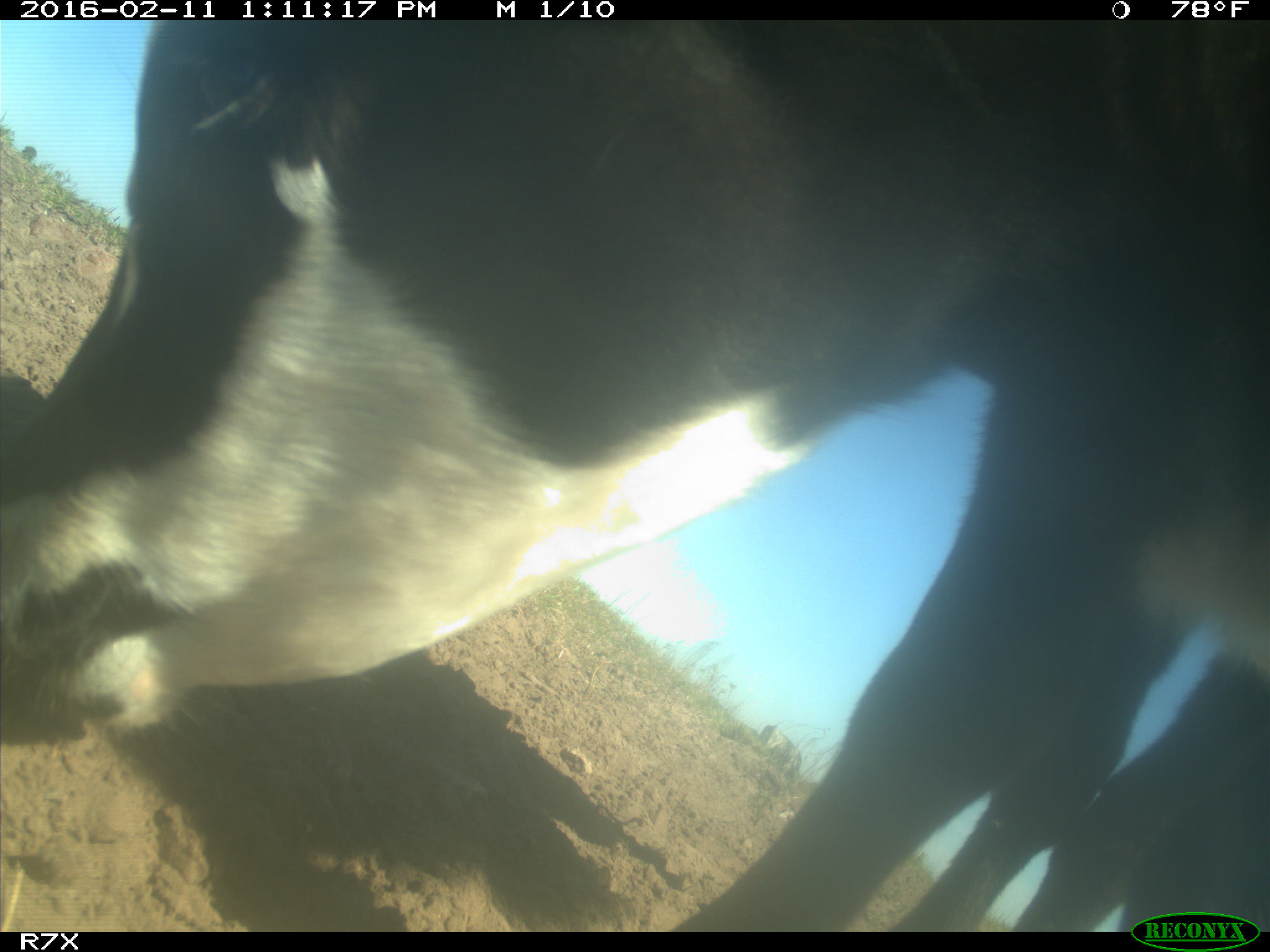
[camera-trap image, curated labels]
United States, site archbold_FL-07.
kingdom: Animalia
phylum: Chordata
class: Mammalia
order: Artiodactyla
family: Bovidae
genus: Bos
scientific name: Bos taurus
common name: domestic cow